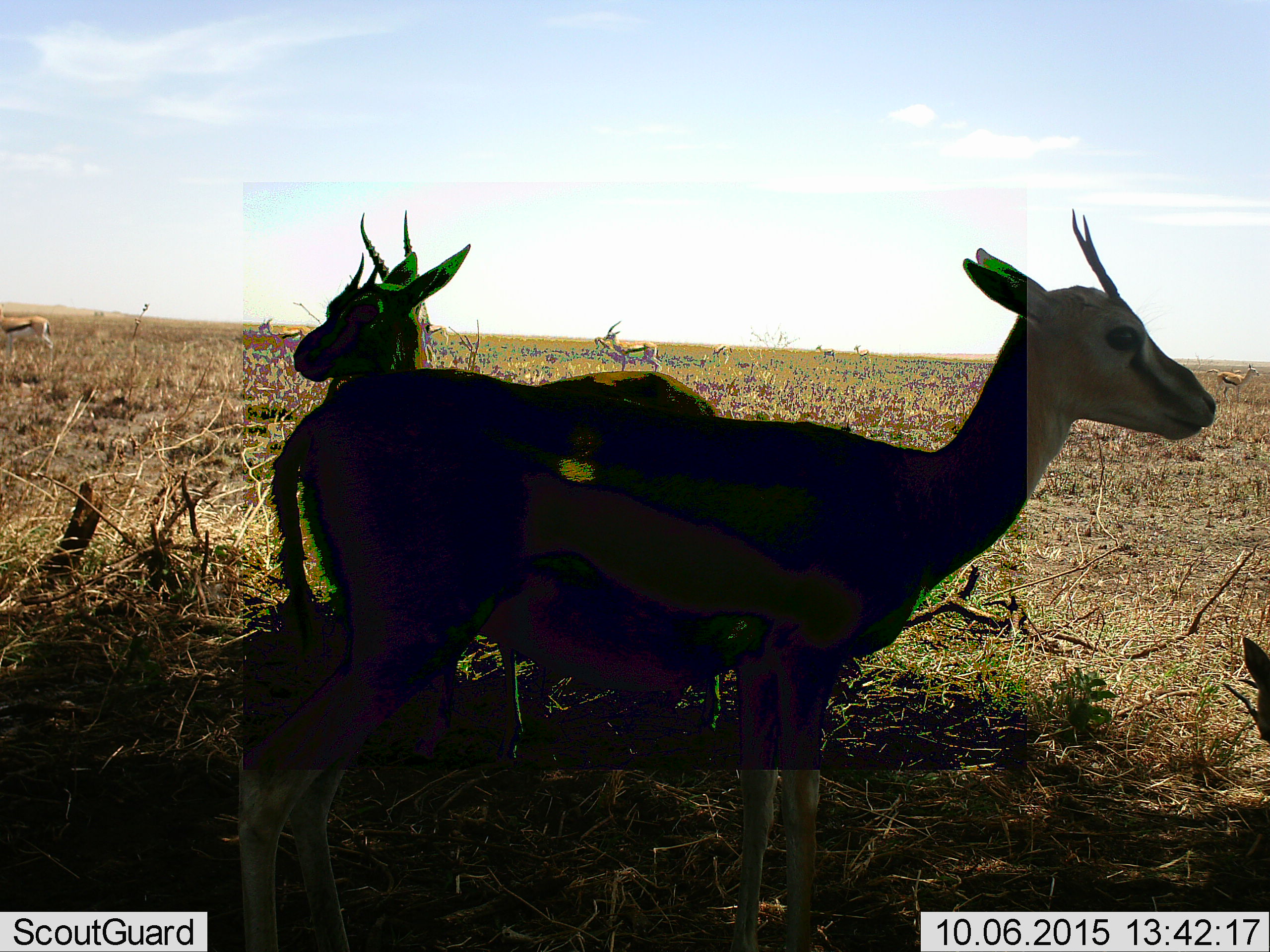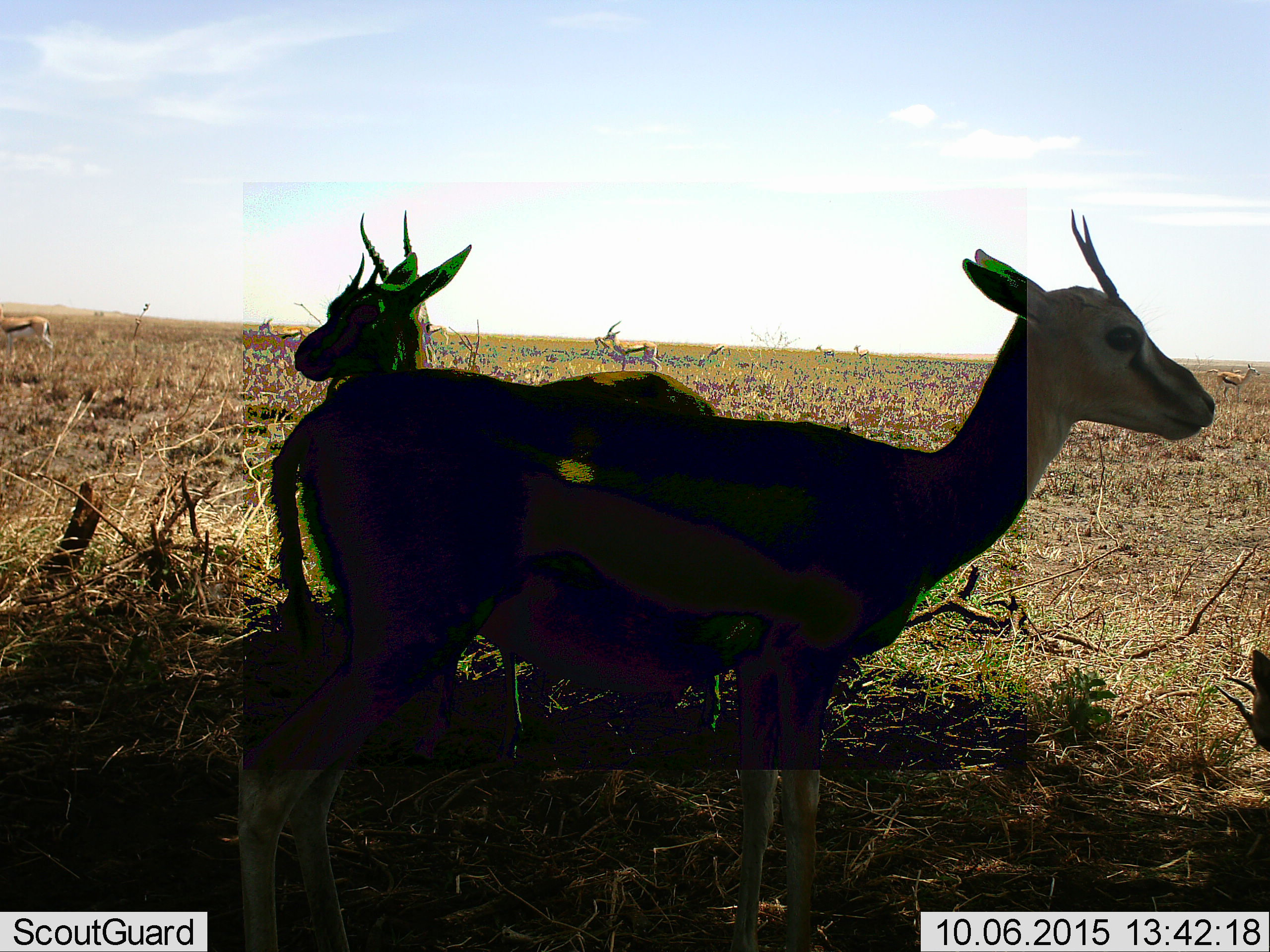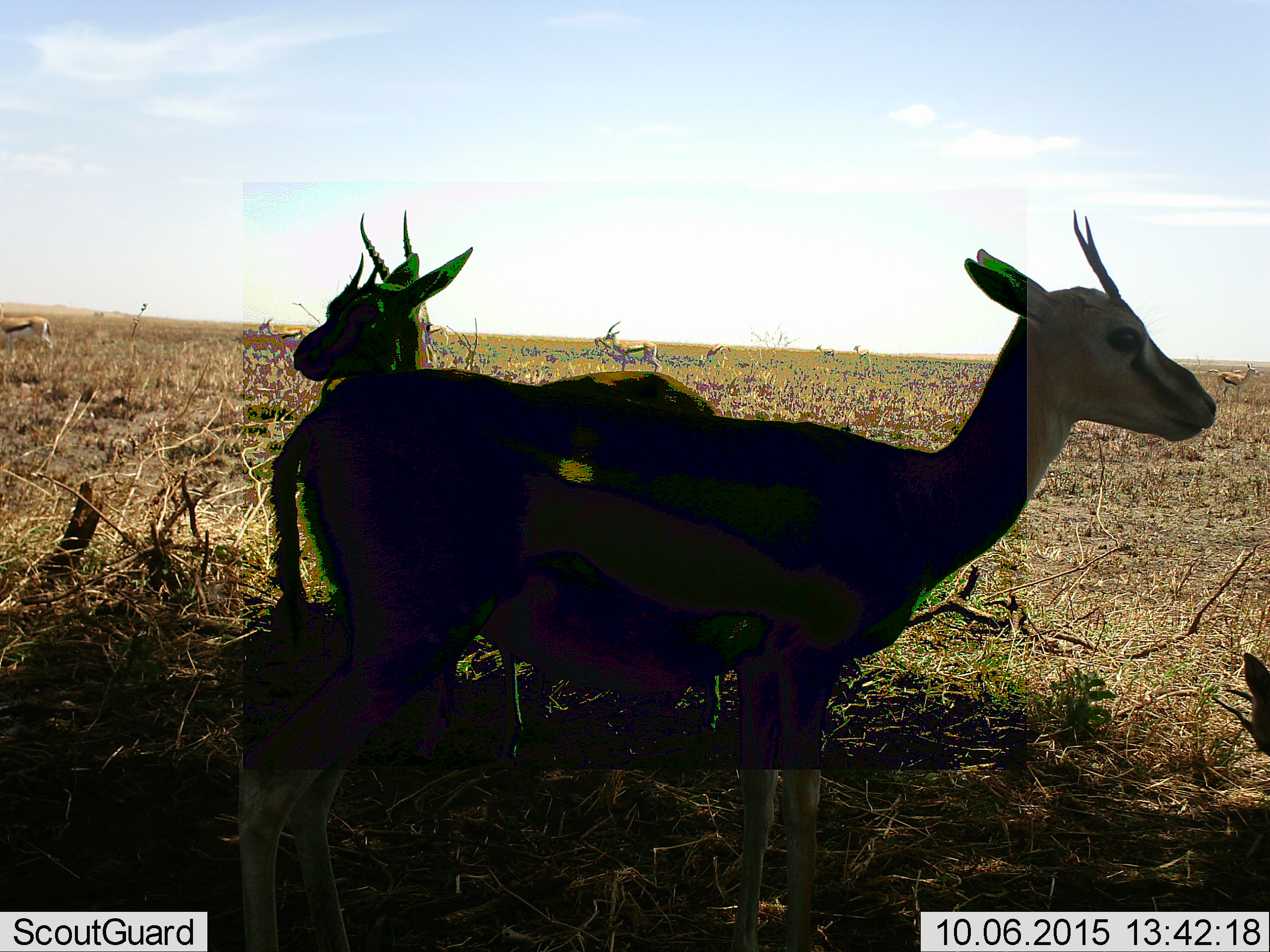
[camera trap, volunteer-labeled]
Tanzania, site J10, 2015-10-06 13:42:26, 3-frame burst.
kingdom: Animalia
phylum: Chordata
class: Mammalia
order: Artiodactyla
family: Bovidae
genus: Eudorcas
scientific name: Eudorcas thomsonii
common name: thomson's gazelle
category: gazellethomsons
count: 8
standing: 100%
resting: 33%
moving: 33%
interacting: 0%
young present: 0%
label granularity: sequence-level